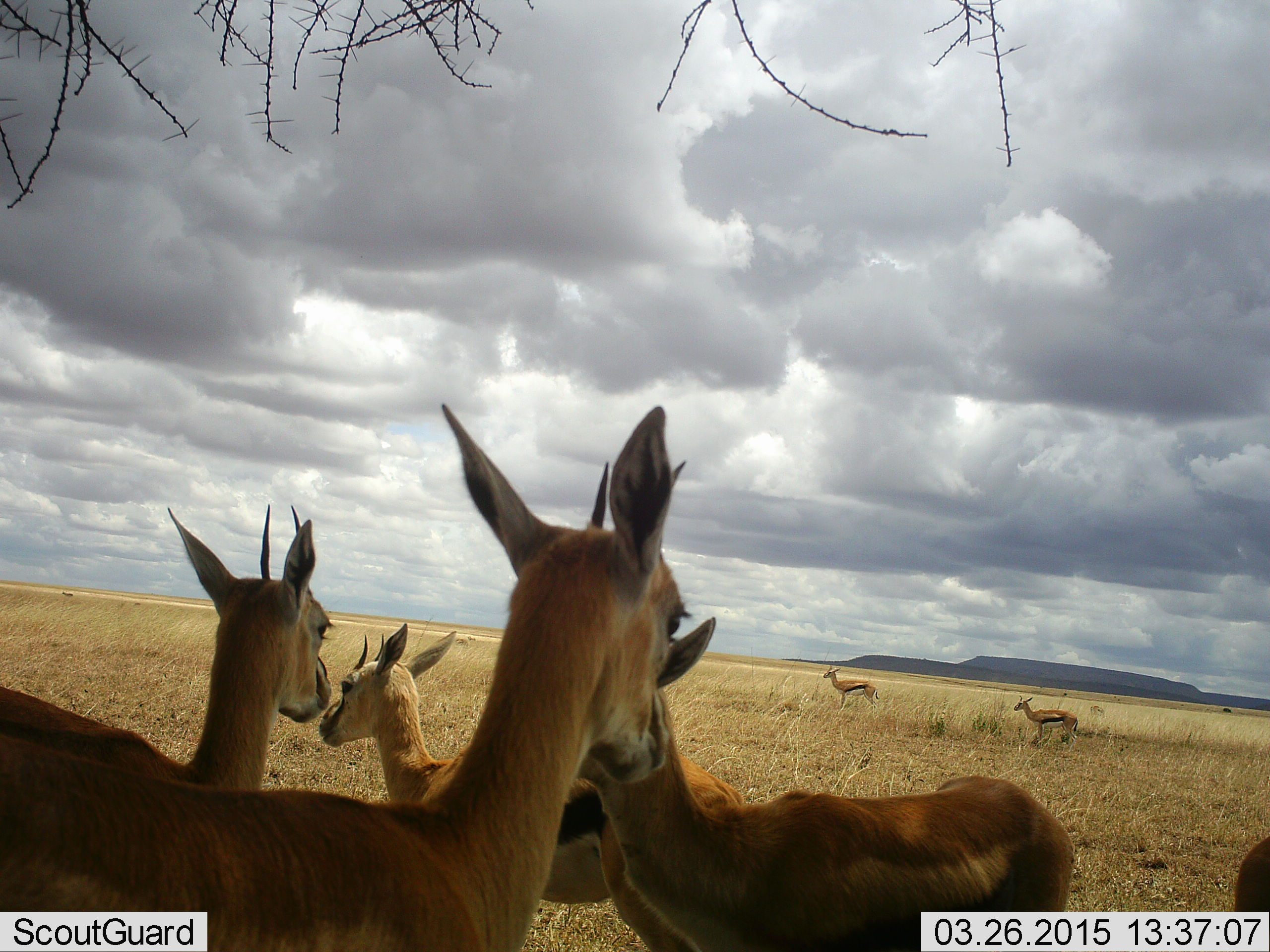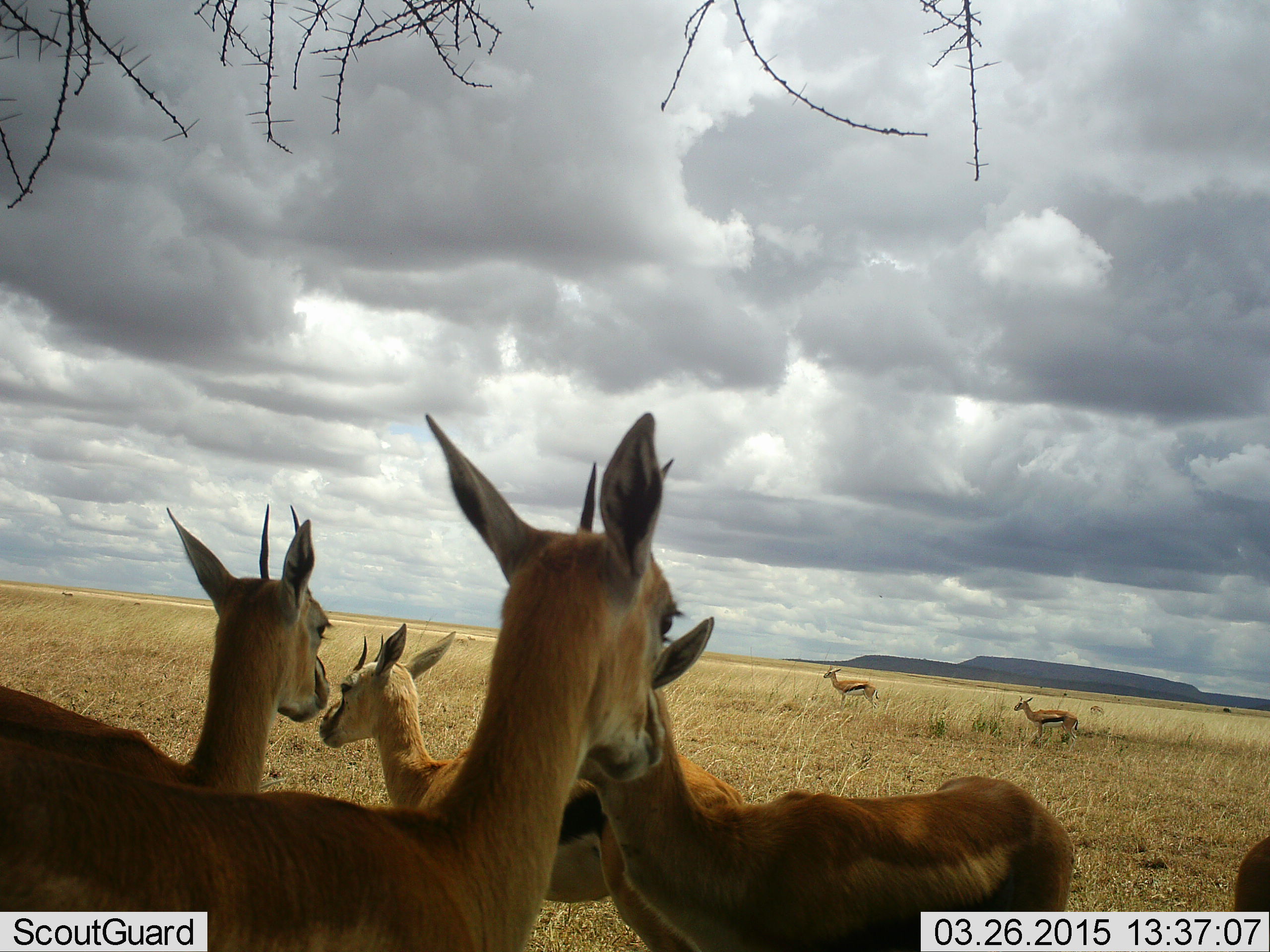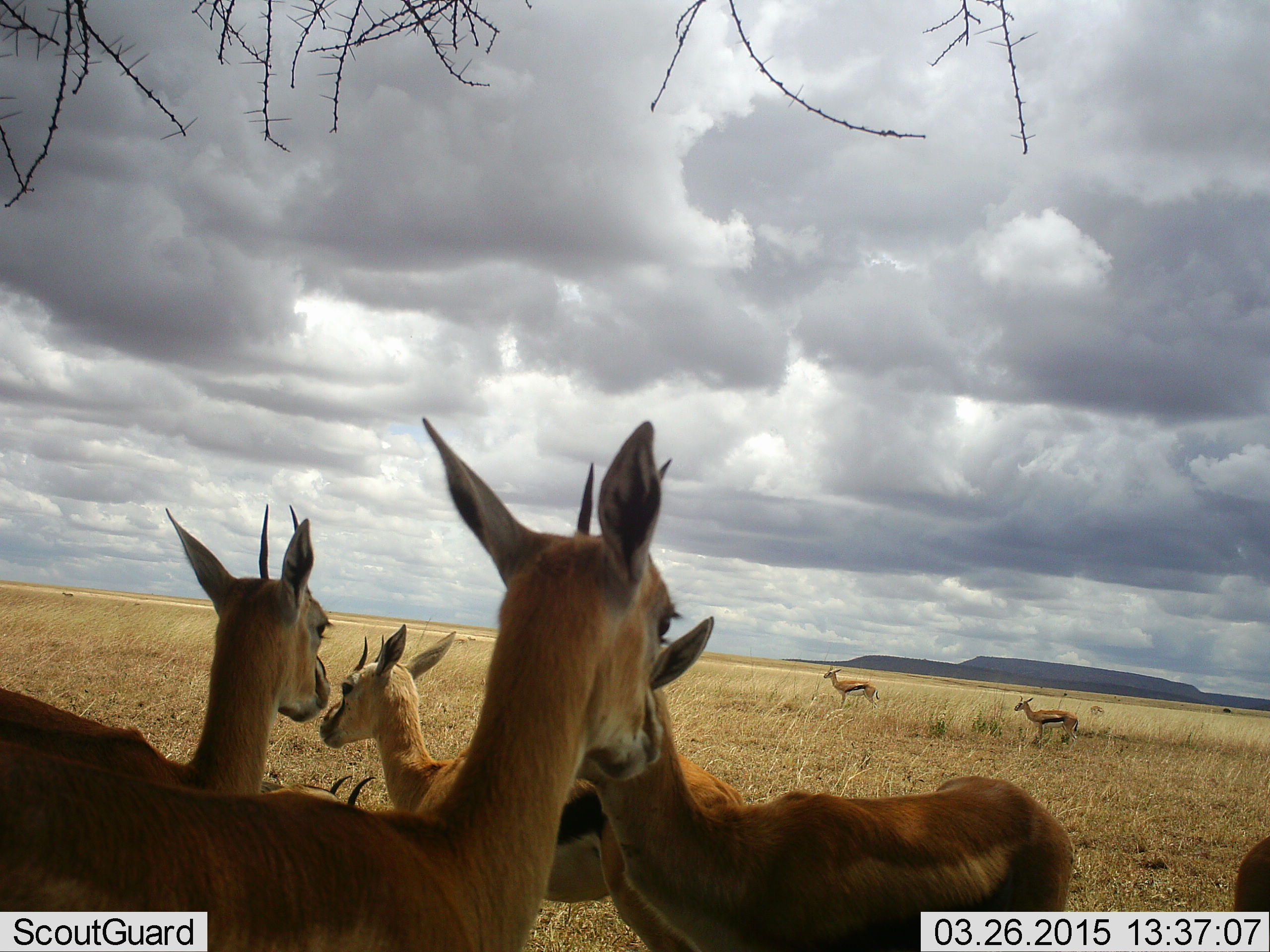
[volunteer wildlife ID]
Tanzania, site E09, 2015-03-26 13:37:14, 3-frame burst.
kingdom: Animalia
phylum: Chordata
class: Mammalia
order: Artiodactyla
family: Bovidae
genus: Eudorcas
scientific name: Eudorcas thomsonii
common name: thomson's gazelle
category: gazellethomsons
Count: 7.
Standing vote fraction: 100%.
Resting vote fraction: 10%.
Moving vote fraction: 0%.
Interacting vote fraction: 0%.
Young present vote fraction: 0%.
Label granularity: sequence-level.